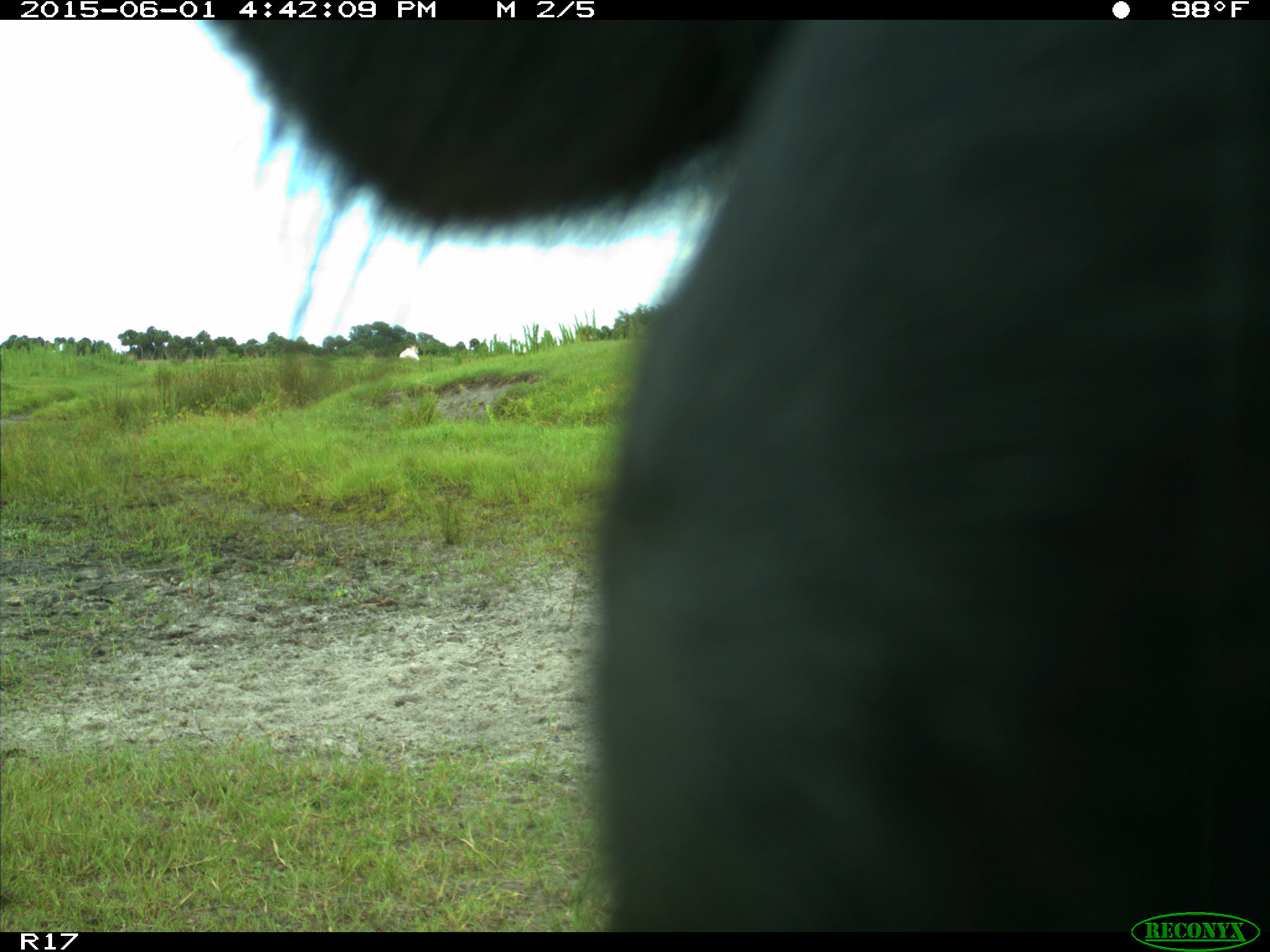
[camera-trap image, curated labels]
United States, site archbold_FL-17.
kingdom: Animalia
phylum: Chordata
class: Mammalia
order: Artiodactyla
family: Bovidae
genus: Bos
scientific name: Bos taurus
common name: domestic cow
Bos taurus (domestic cow).